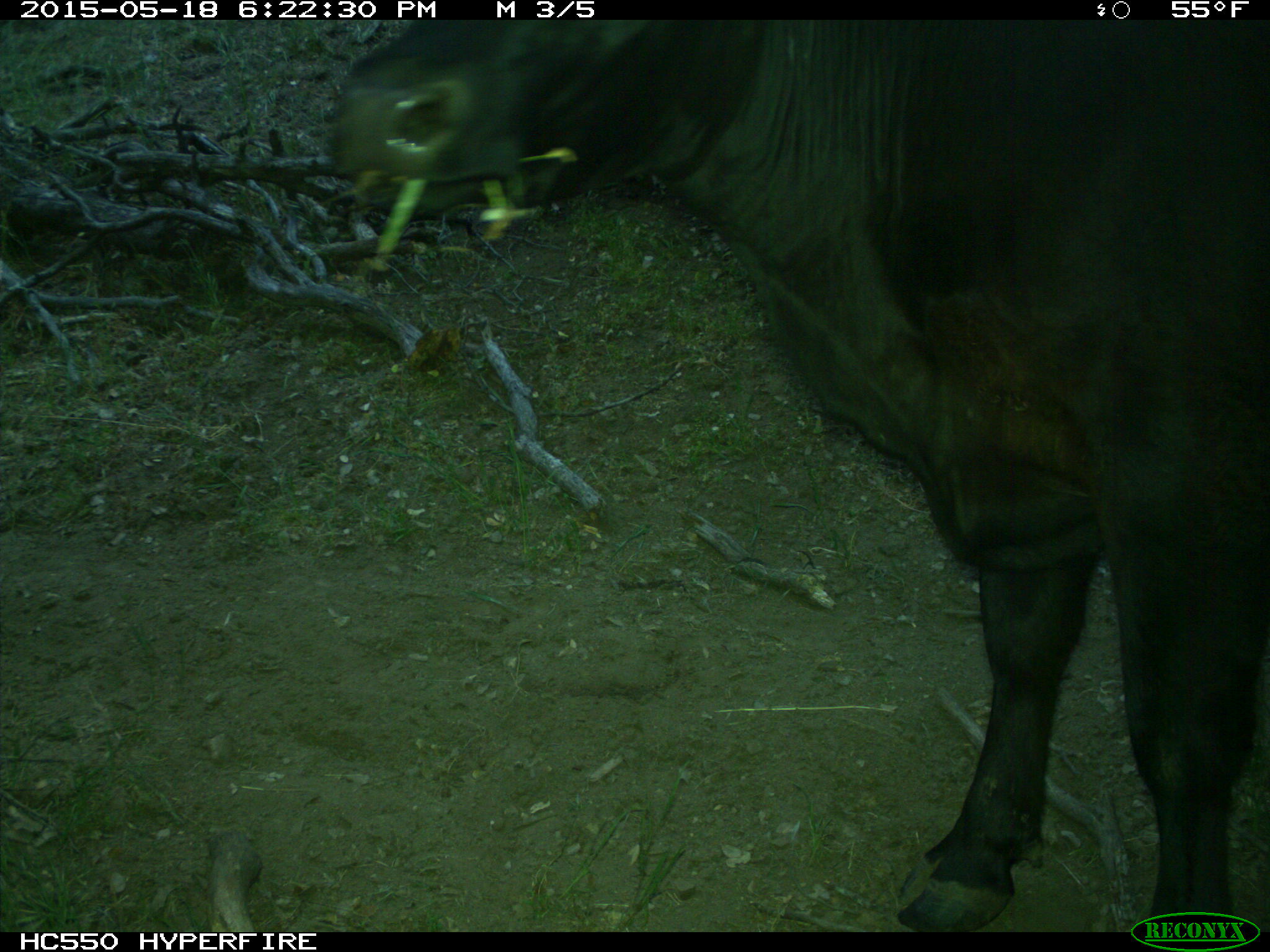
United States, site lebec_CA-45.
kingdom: Animalia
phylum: Chordata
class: Mammalia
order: Artiodactyla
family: Bovidae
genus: Bos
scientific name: Bos taurus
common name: domestic cow